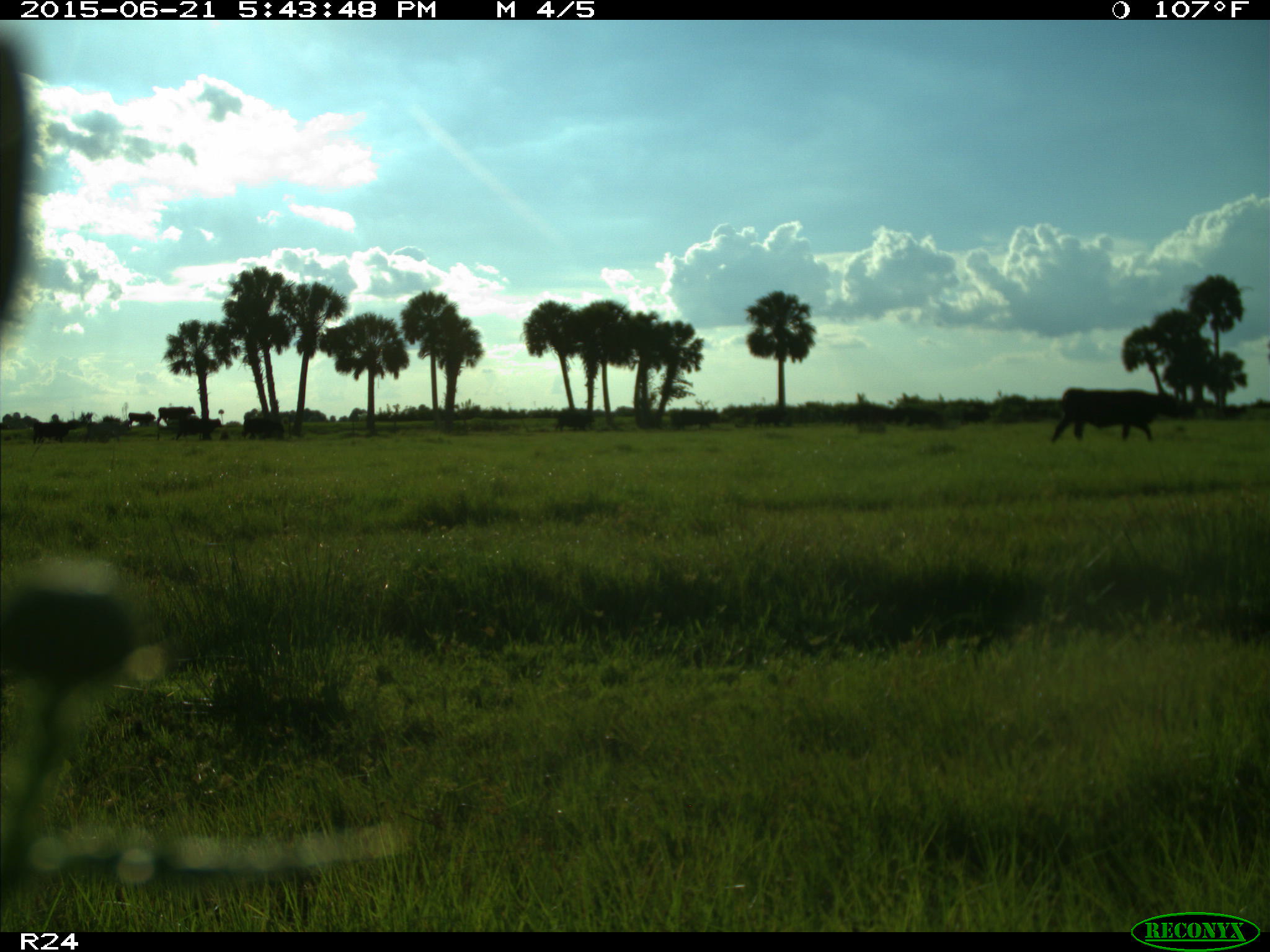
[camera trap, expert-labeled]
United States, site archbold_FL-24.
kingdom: Animalia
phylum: Chordata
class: Mammalia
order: Artiodactyla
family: Bovidae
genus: Bos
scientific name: Bos taurus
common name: domestic cow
Bos taurus (domestic cow).